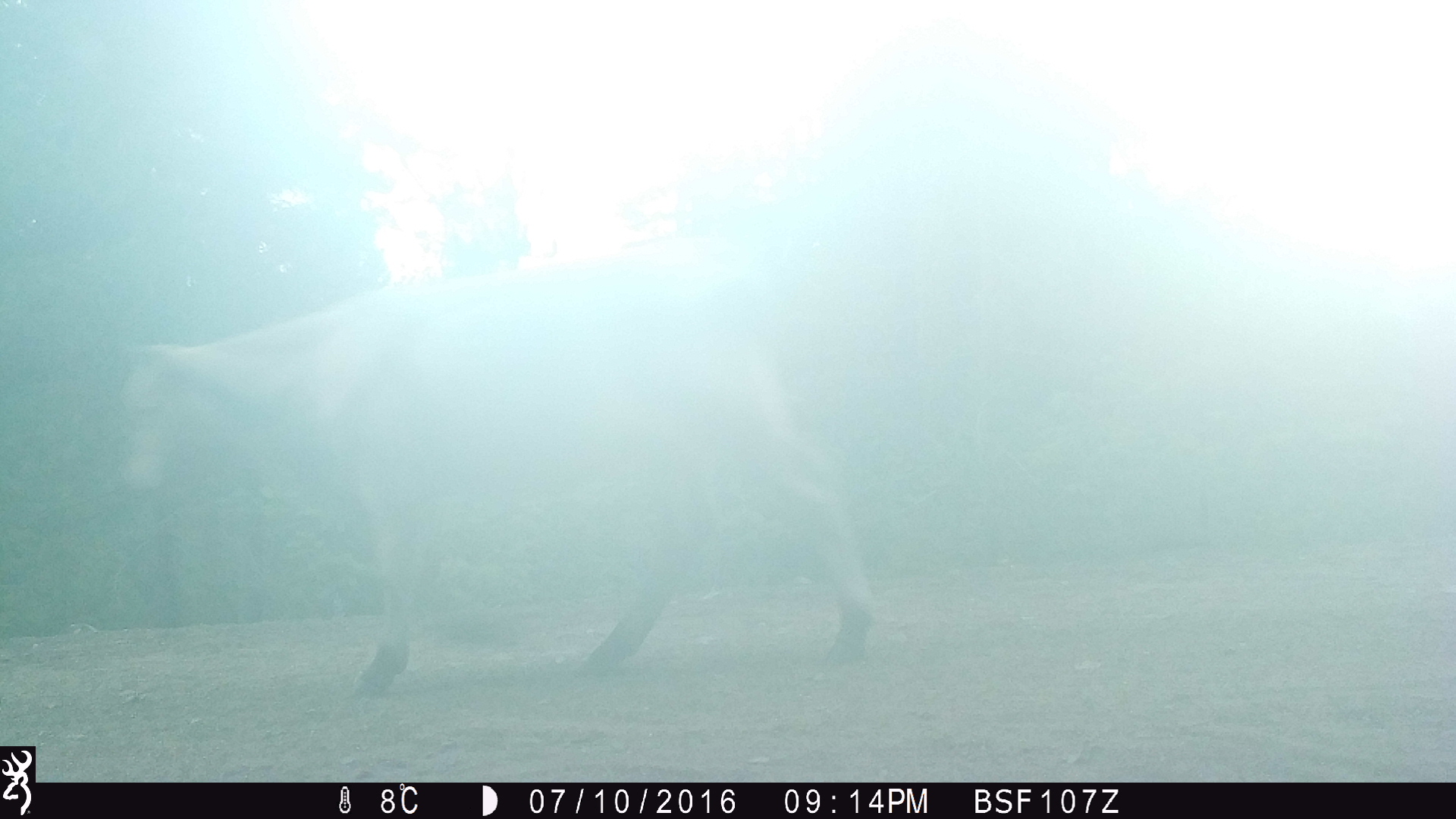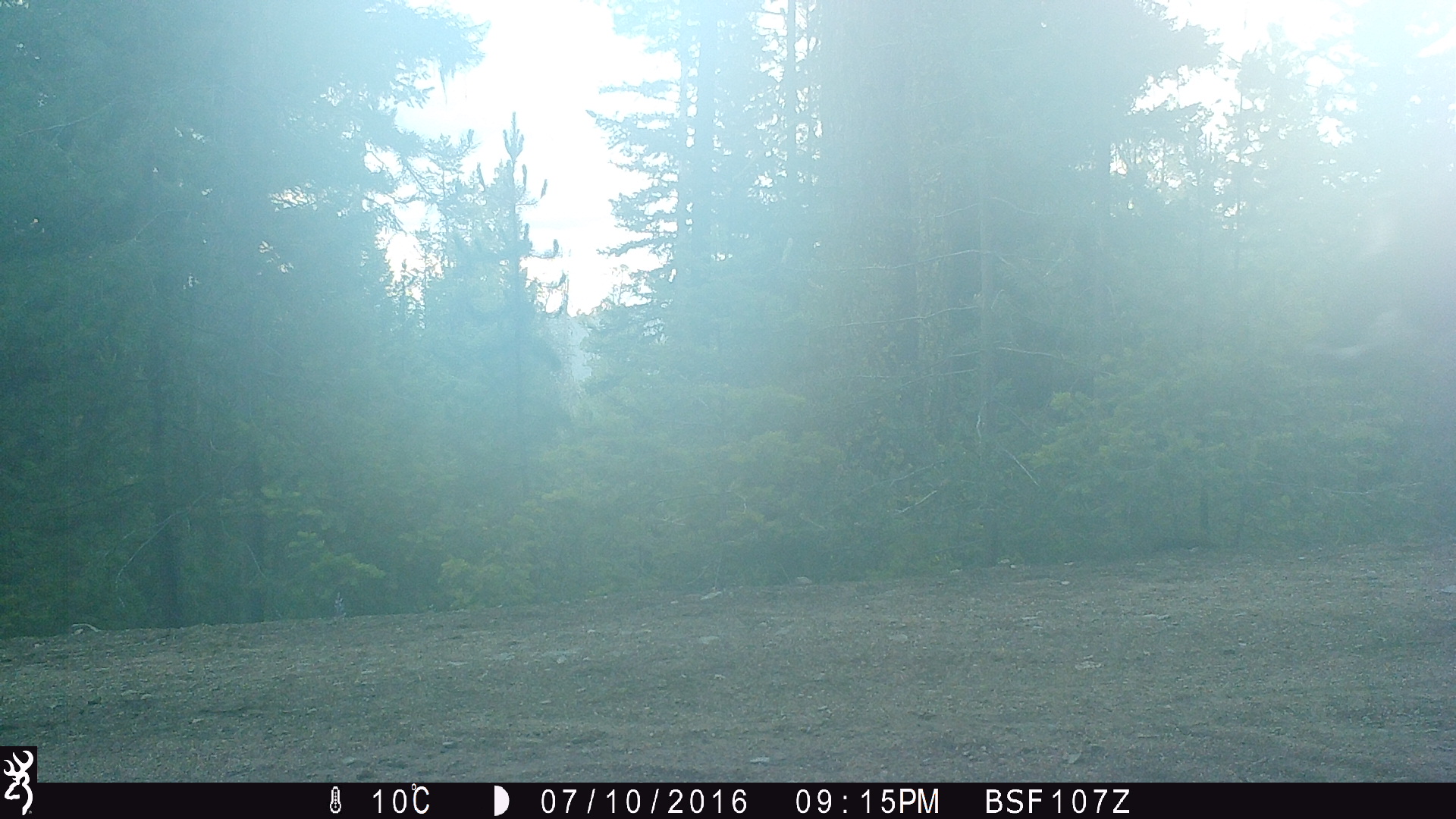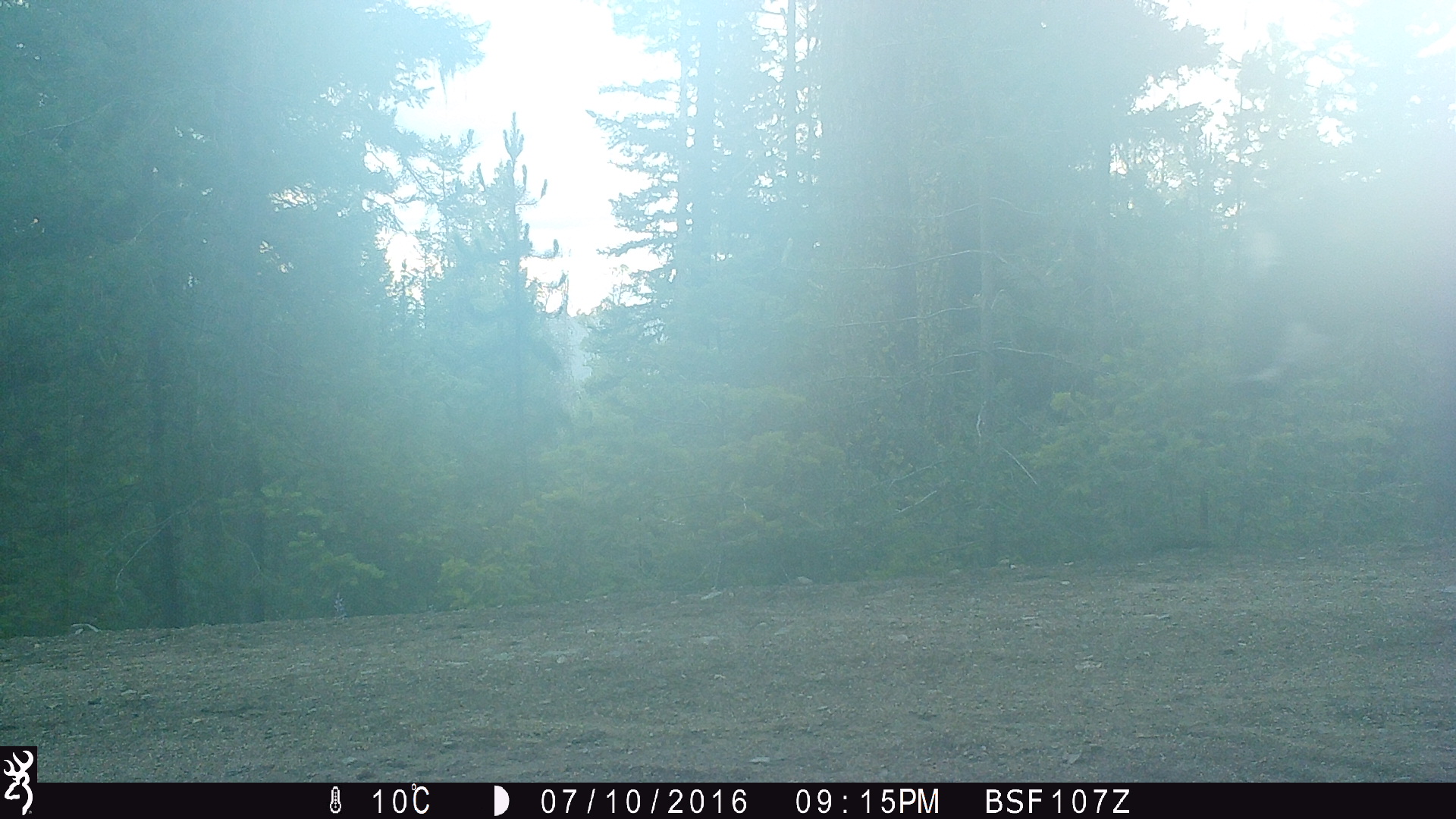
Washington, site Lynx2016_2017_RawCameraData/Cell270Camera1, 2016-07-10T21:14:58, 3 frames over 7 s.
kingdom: Animalia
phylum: Chordata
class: Mammalia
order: Artiodactyla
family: Bovidae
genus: Bos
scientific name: Bos taurus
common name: domestic cattle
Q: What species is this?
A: Domestic cattle (Bos taurus).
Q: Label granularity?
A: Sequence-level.